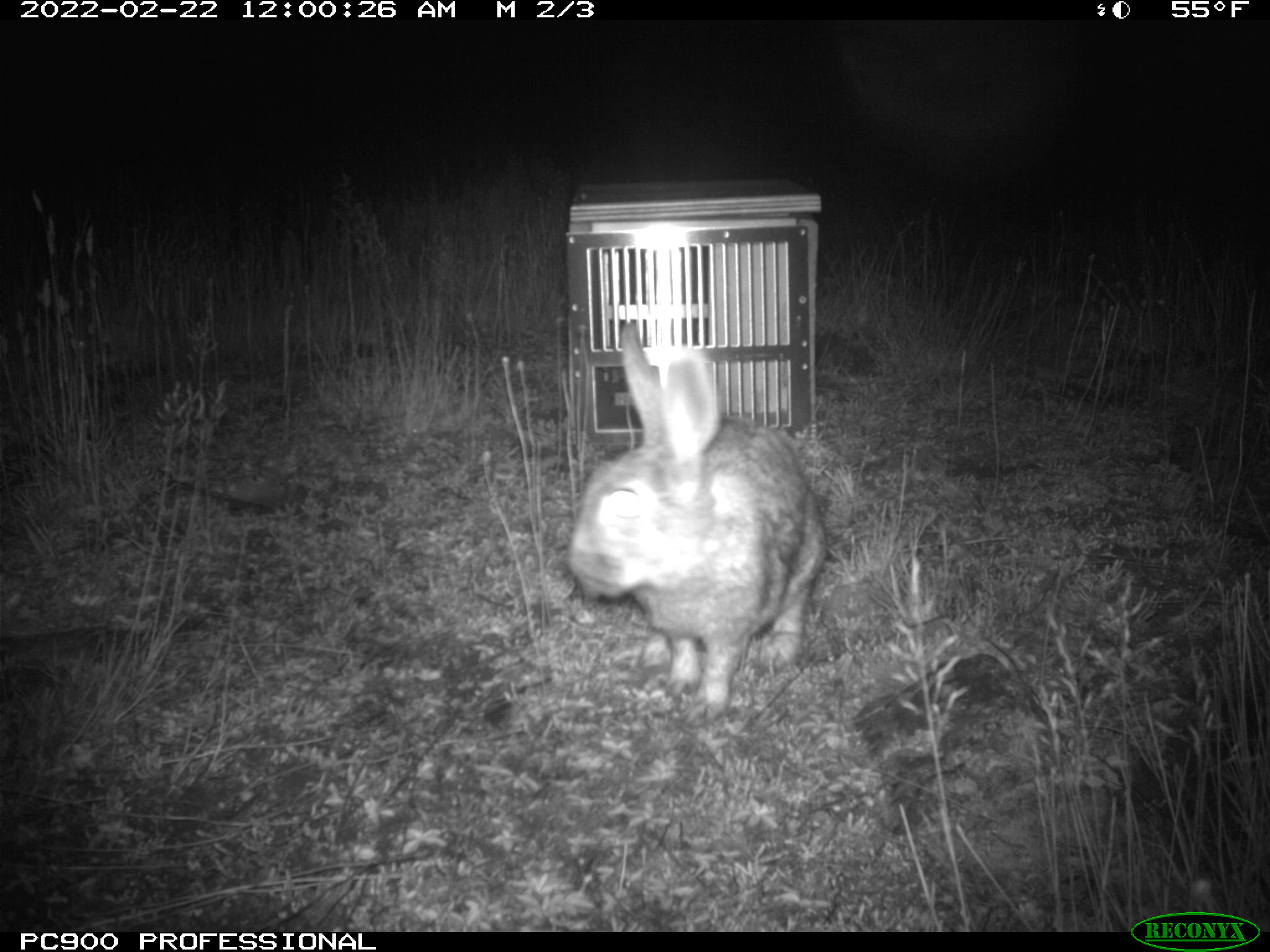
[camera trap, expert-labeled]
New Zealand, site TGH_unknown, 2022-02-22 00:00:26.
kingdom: Animalia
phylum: Chordata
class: Mammalia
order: Lagomorpha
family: Leporidae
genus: Oryctolagus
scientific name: Oryctolagus cuniculus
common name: european rabbit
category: rabbit